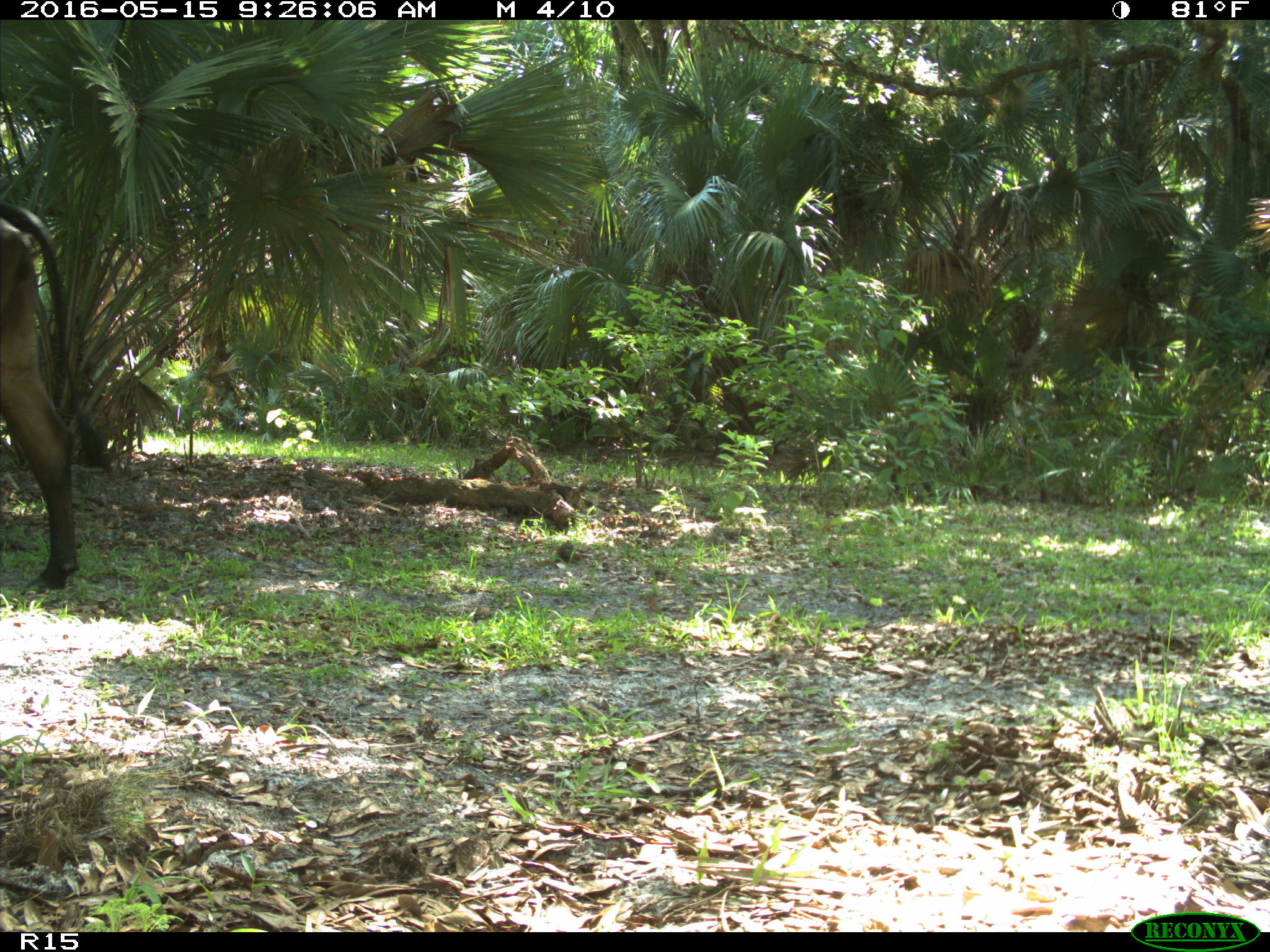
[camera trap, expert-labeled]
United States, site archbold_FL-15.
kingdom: Animalia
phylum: Chordata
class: Mammalia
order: Artiodactyla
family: Bovidae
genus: Bos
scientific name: Bos taurus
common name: domestic cow